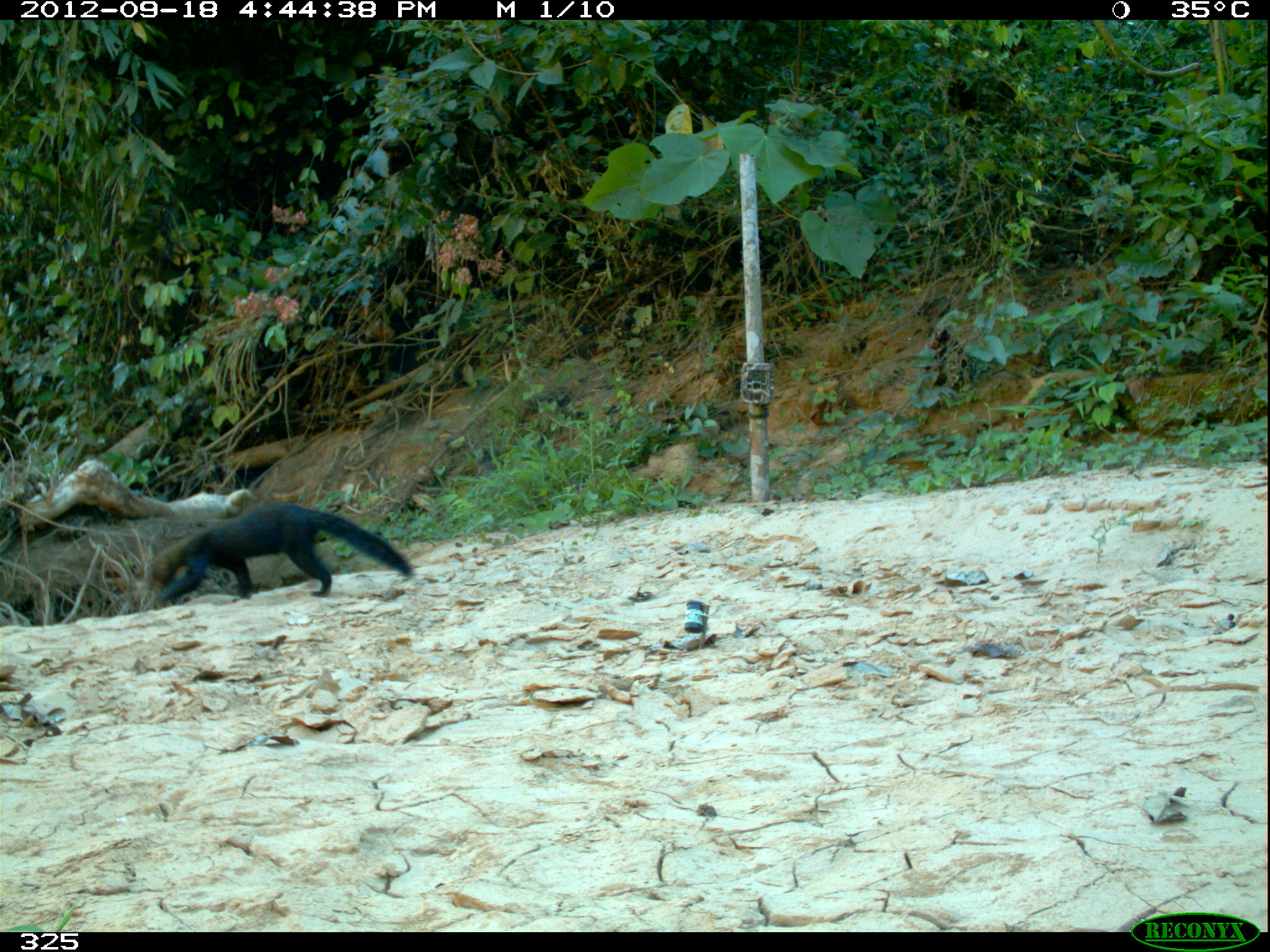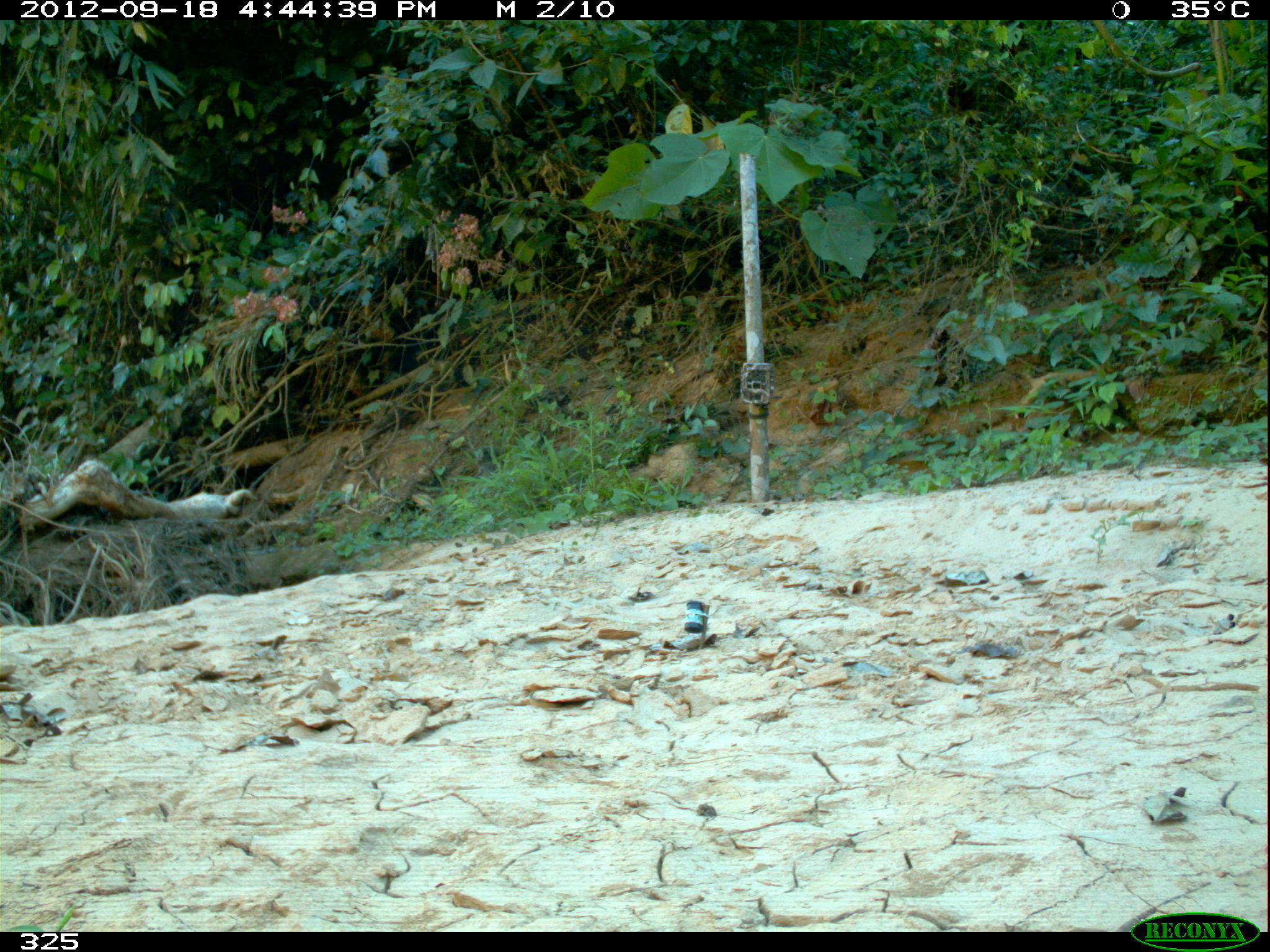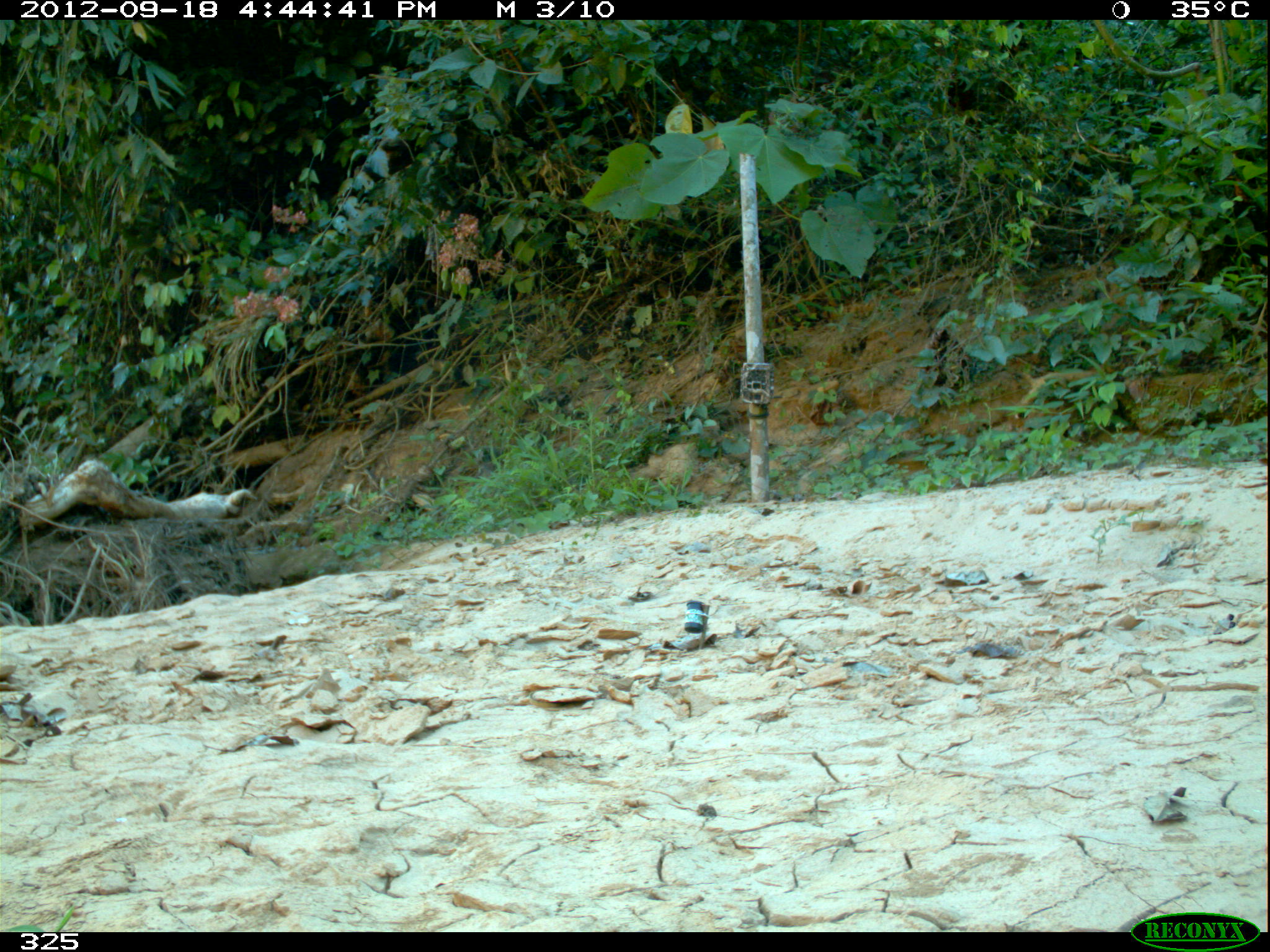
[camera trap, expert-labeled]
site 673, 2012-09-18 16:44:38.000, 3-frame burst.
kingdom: Animalia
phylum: Chordata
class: Mammalia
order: Carnivora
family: Mustelidae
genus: Eira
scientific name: Eira barbara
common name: tayra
Eira barbara (tayra).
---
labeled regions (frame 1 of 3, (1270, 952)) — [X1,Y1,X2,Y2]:
eira barbara: [146,500,415,606]